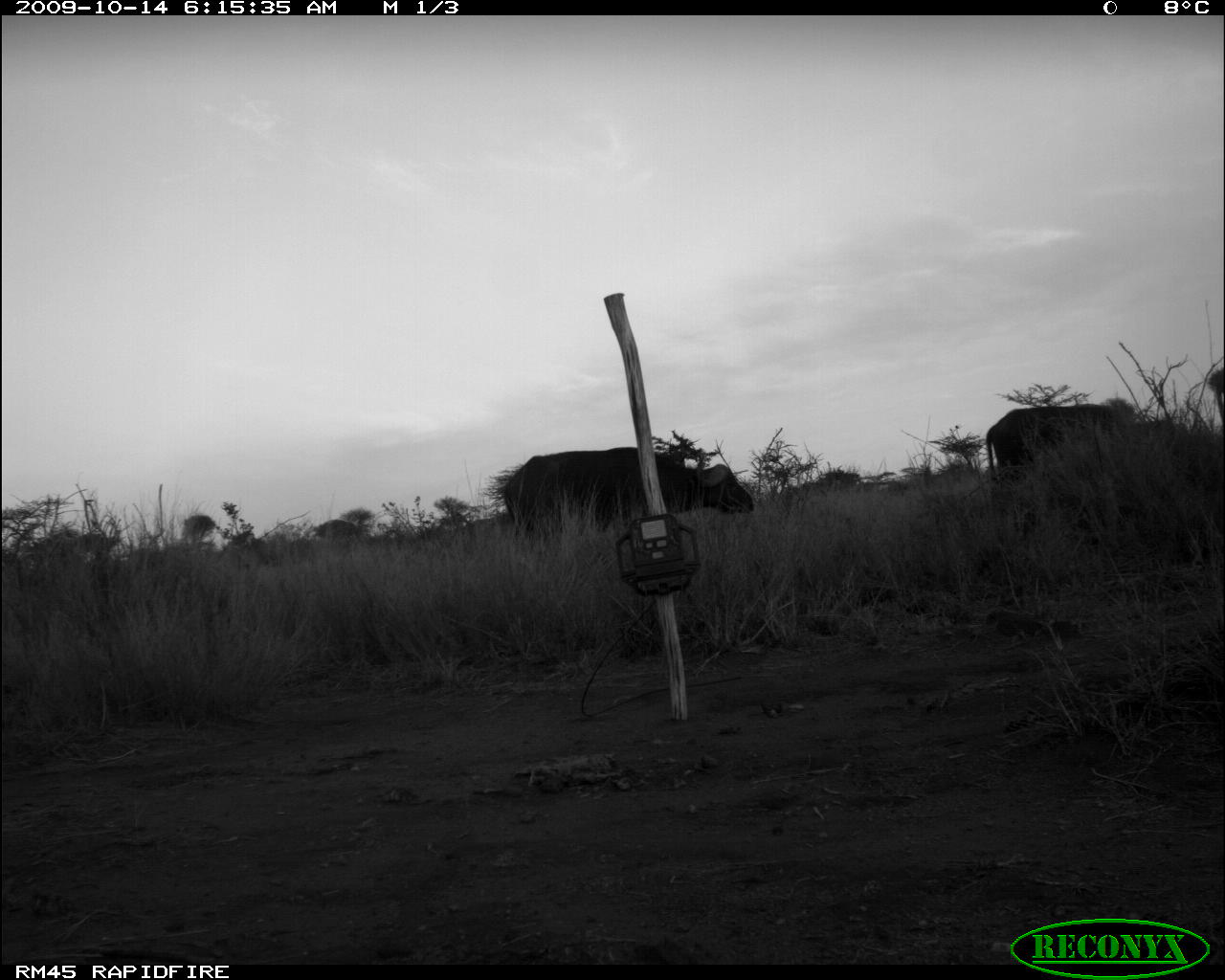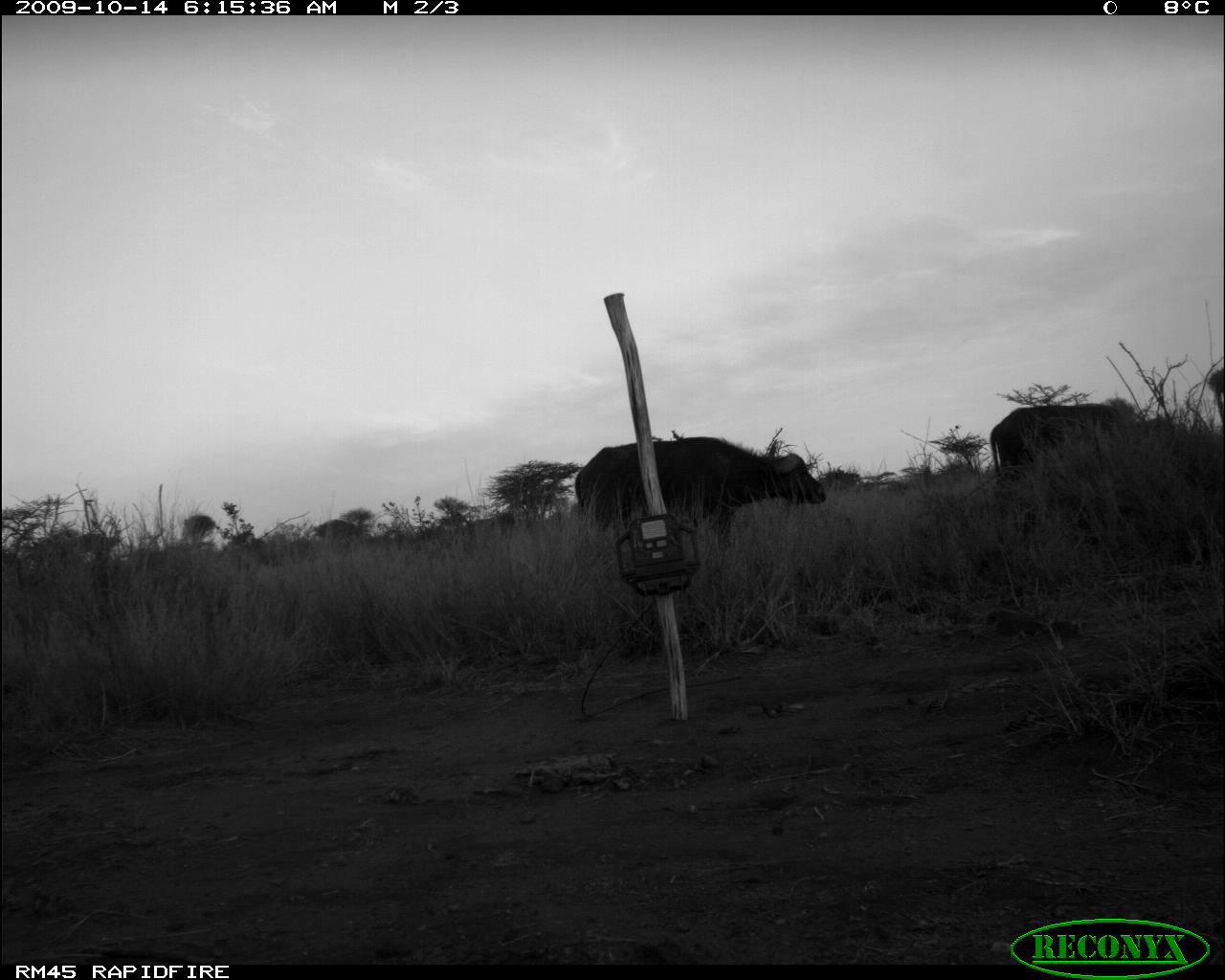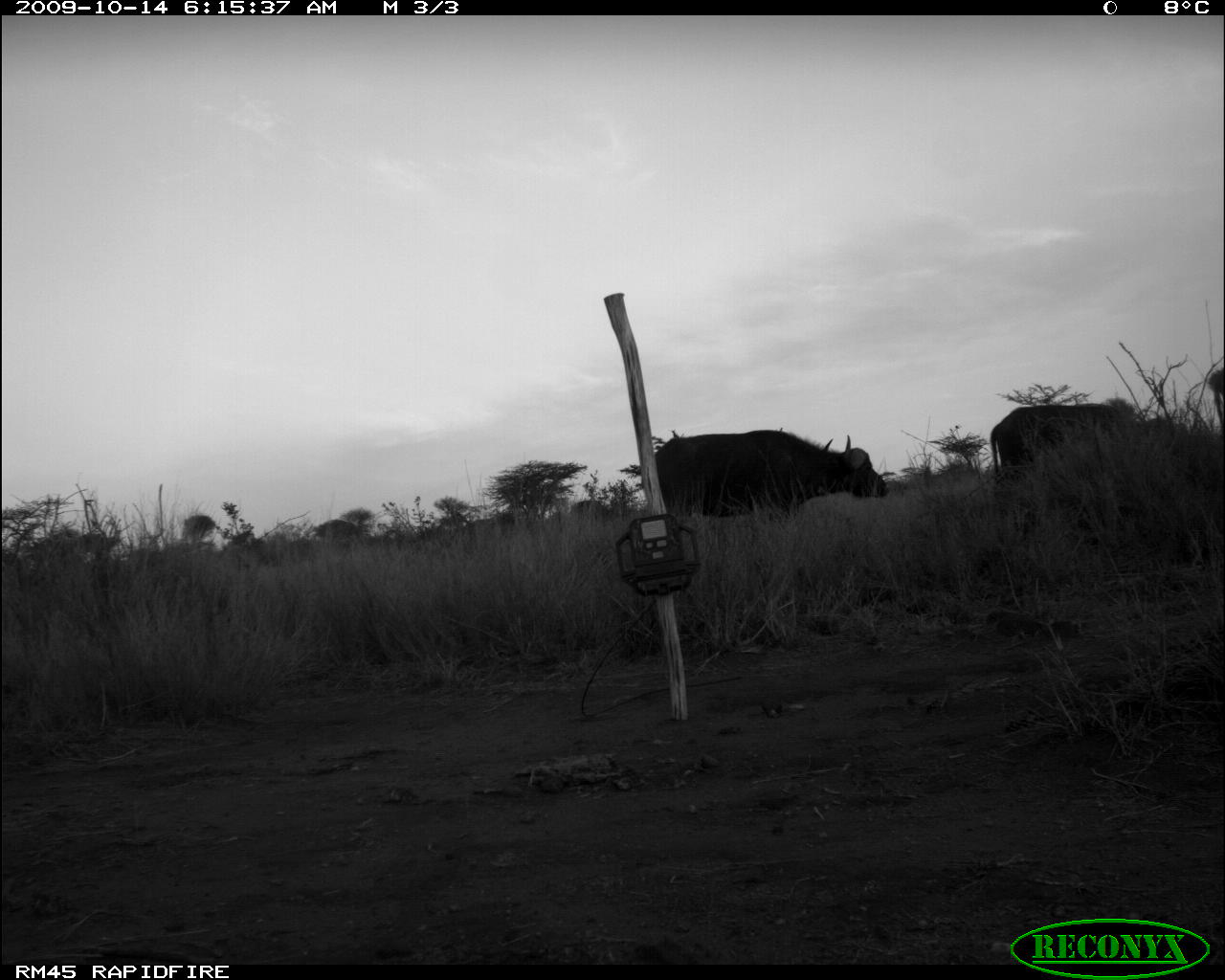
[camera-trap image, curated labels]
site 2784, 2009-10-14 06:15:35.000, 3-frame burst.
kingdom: Animalia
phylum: Chordata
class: Mammalia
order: Artiodactyla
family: Bovidae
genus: Syncerus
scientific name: Syncerus caffer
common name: african buffalo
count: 2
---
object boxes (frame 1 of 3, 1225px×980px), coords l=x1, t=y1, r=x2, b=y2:
syncerus caffer: l=502, t=447, r=755, b=546; l=986, t=404, r=1118, b=482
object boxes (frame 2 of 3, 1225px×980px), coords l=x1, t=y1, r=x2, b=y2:
syncerus caffer: l=576, t=437, r=829, b=550; l=993, t=404, r=1138, b=486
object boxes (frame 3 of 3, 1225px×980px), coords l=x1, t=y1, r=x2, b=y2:
syncerus caffer: l=655, t=428, r=889, b=536; l=990, t=402, r=1170, b=483